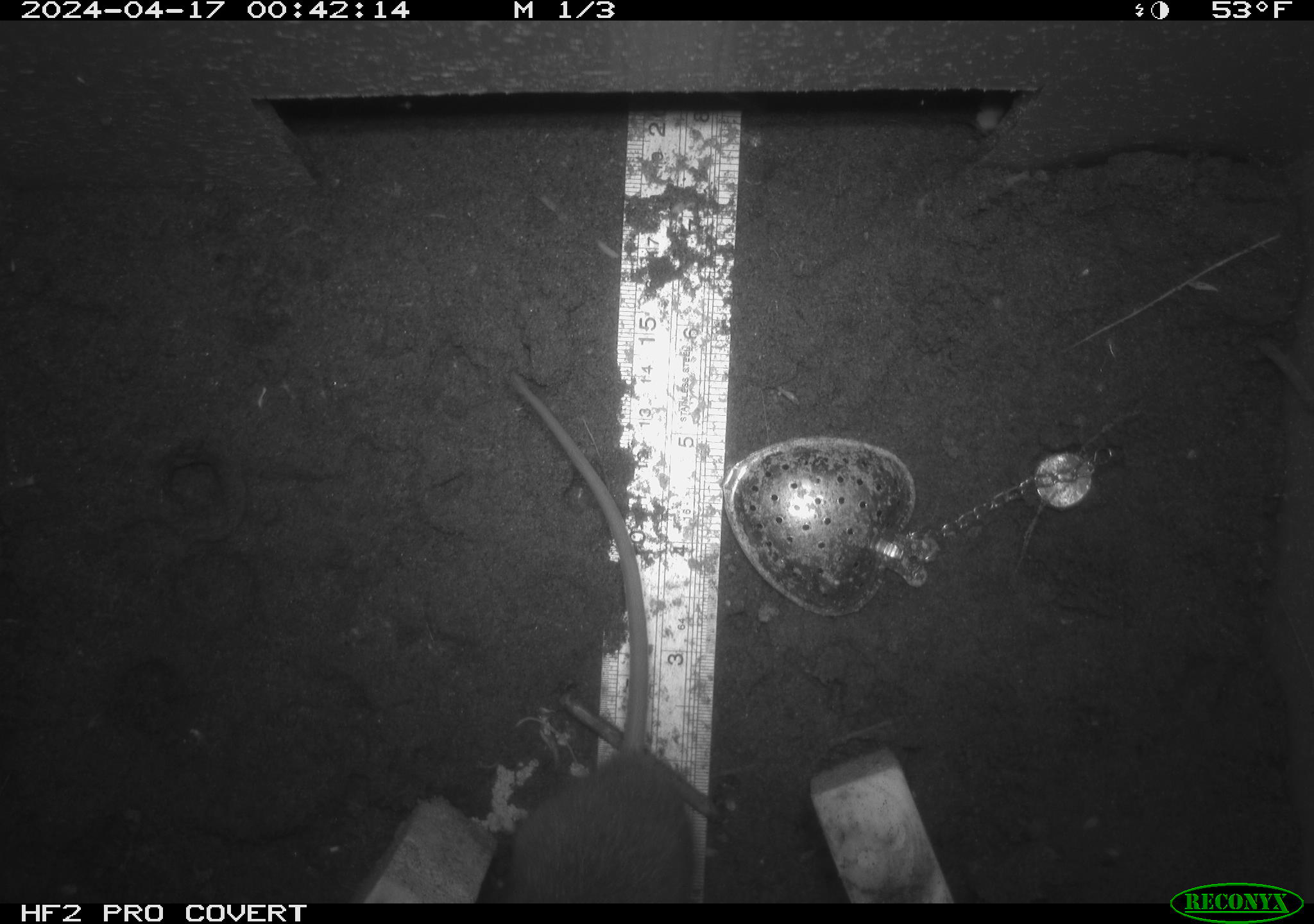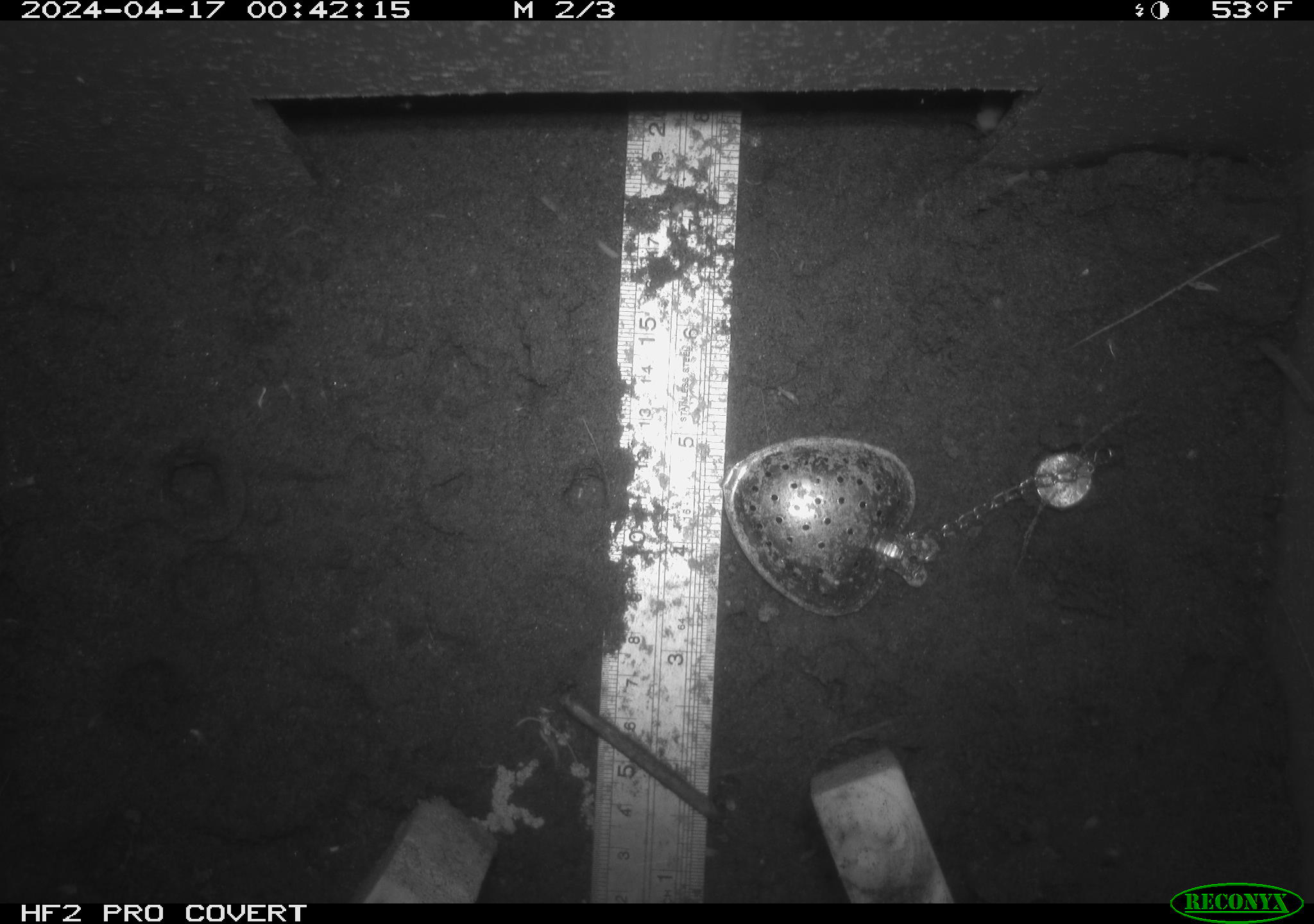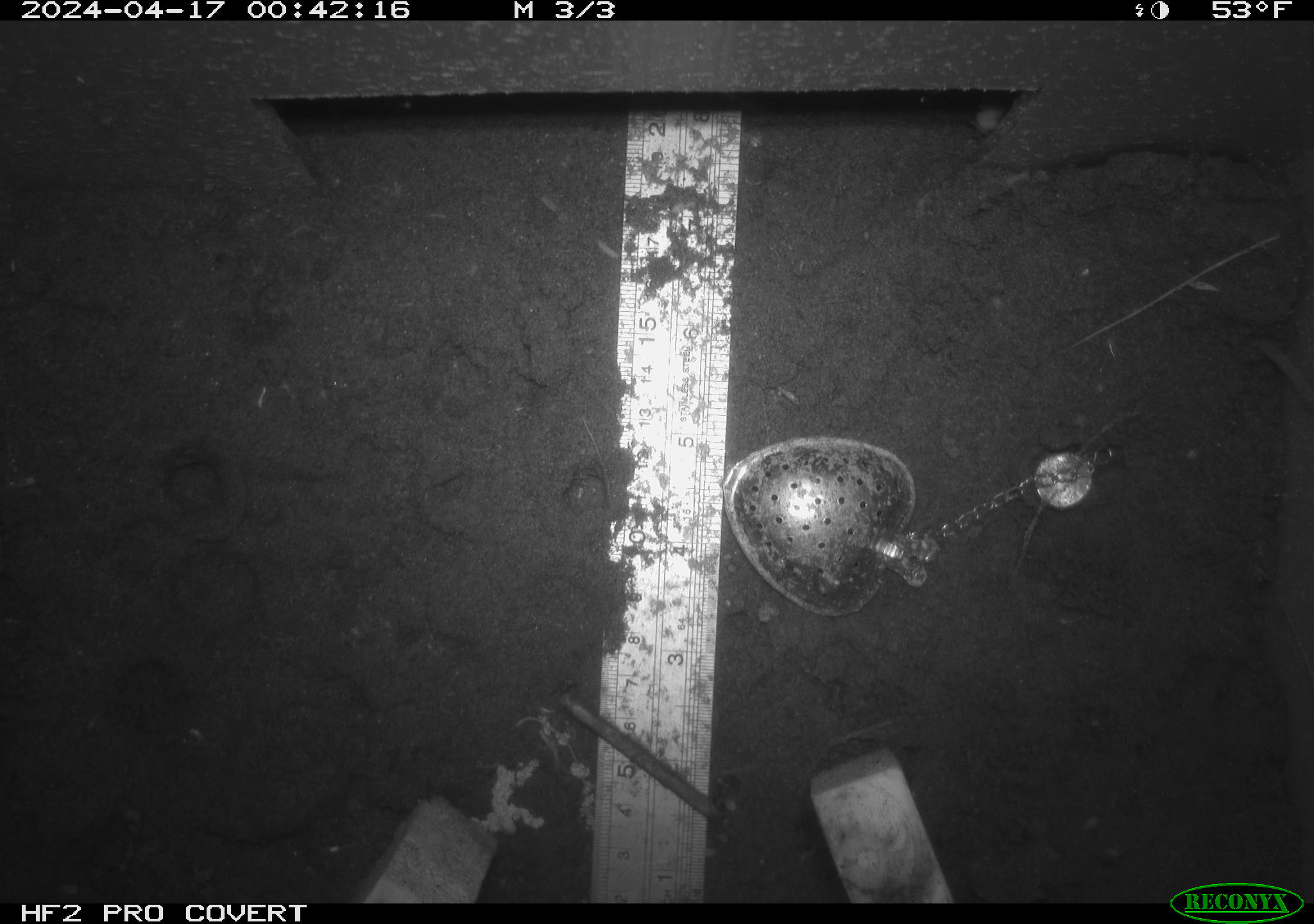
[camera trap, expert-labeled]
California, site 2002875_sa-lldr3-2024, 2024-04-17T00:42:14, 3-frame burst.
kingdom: Animalia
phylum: Chordata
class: Mammalia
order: Rodentia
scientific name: Rodentia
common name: rodent